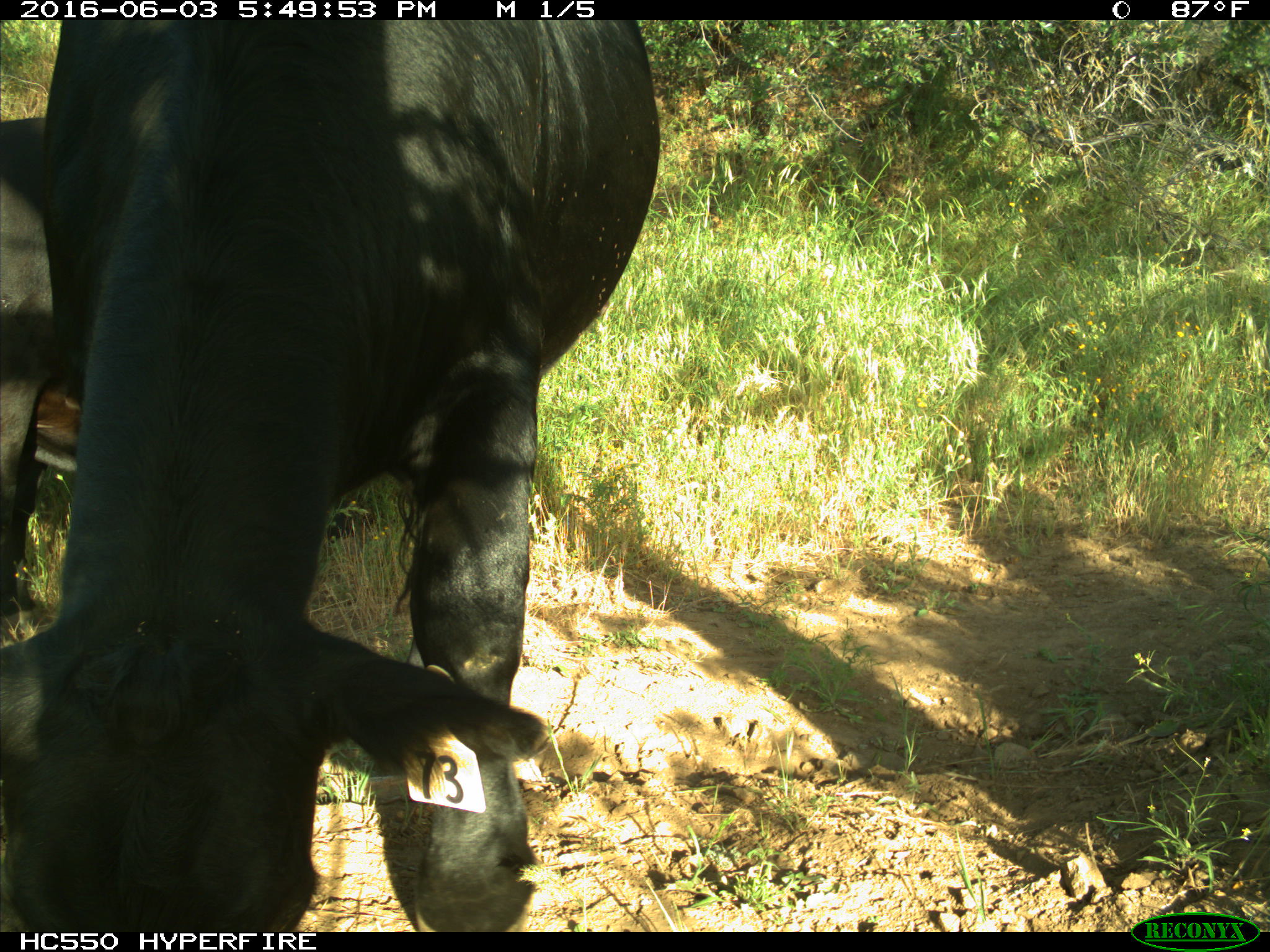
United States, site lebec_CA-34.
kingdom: Animalia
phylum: Chordata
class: Mammalia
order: Artiodactyla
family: Bovidae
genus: Bos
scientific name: Bos taurus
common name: domestic cow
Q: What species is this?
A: Bos taurus (domestic cow).